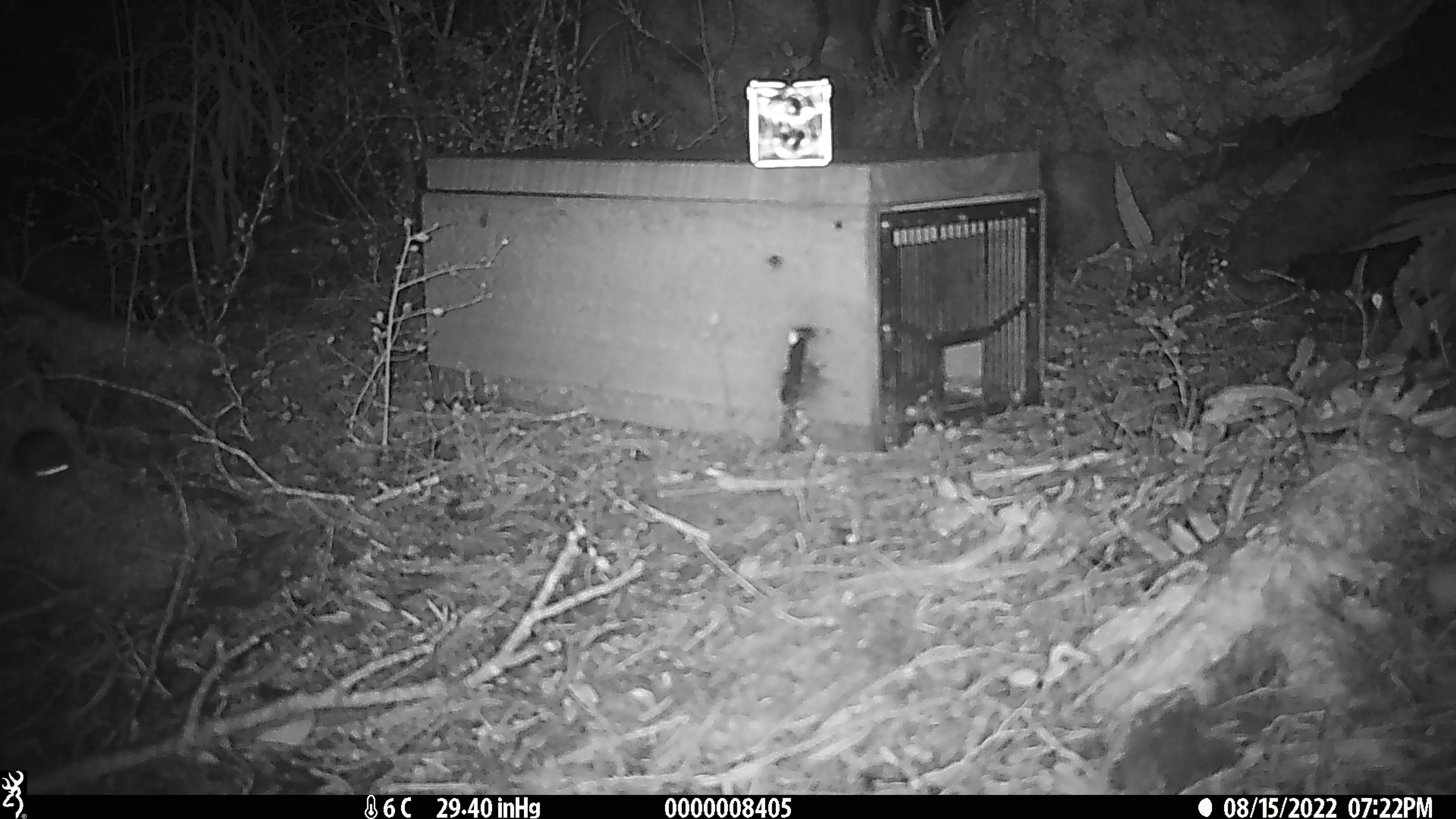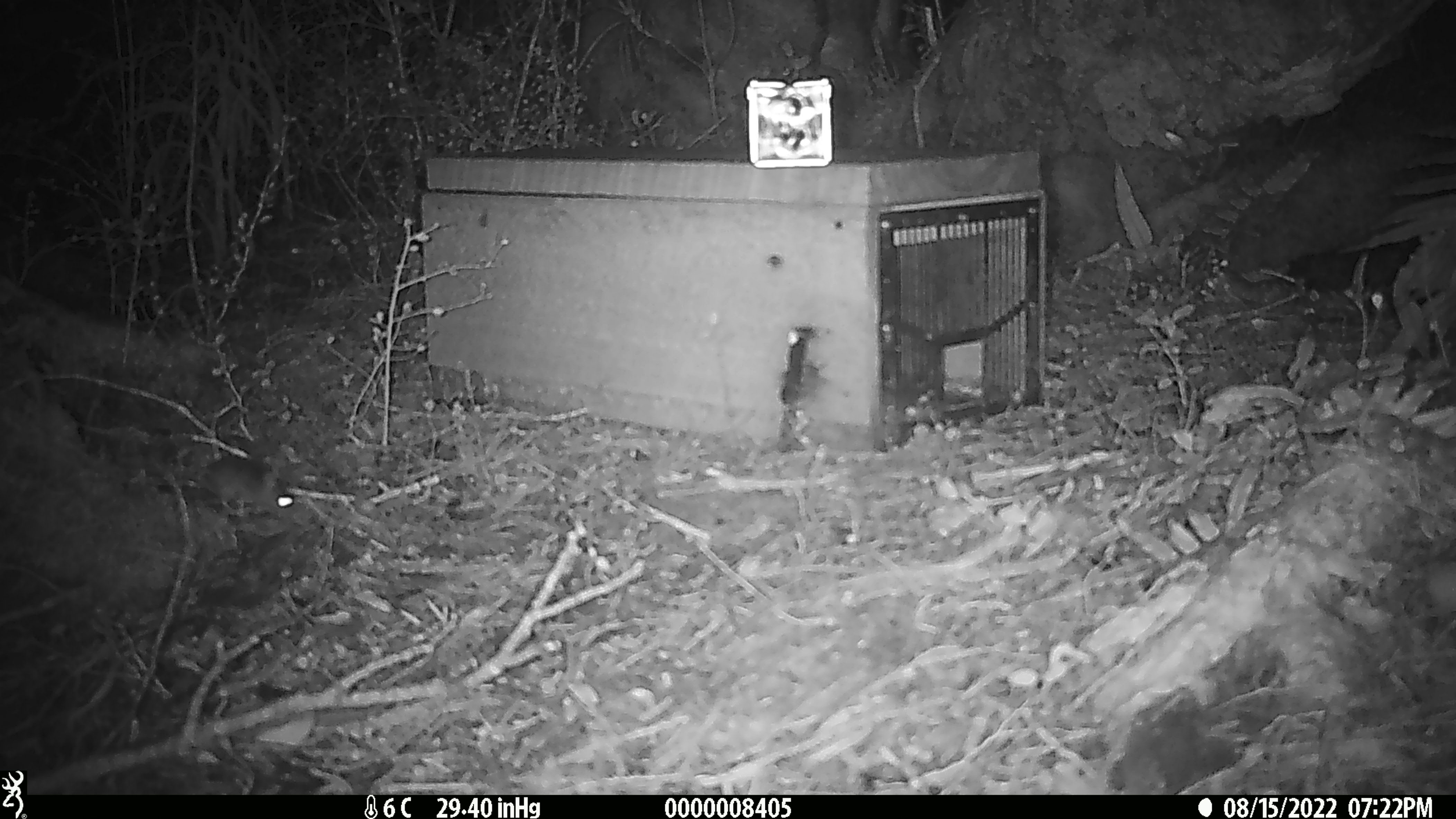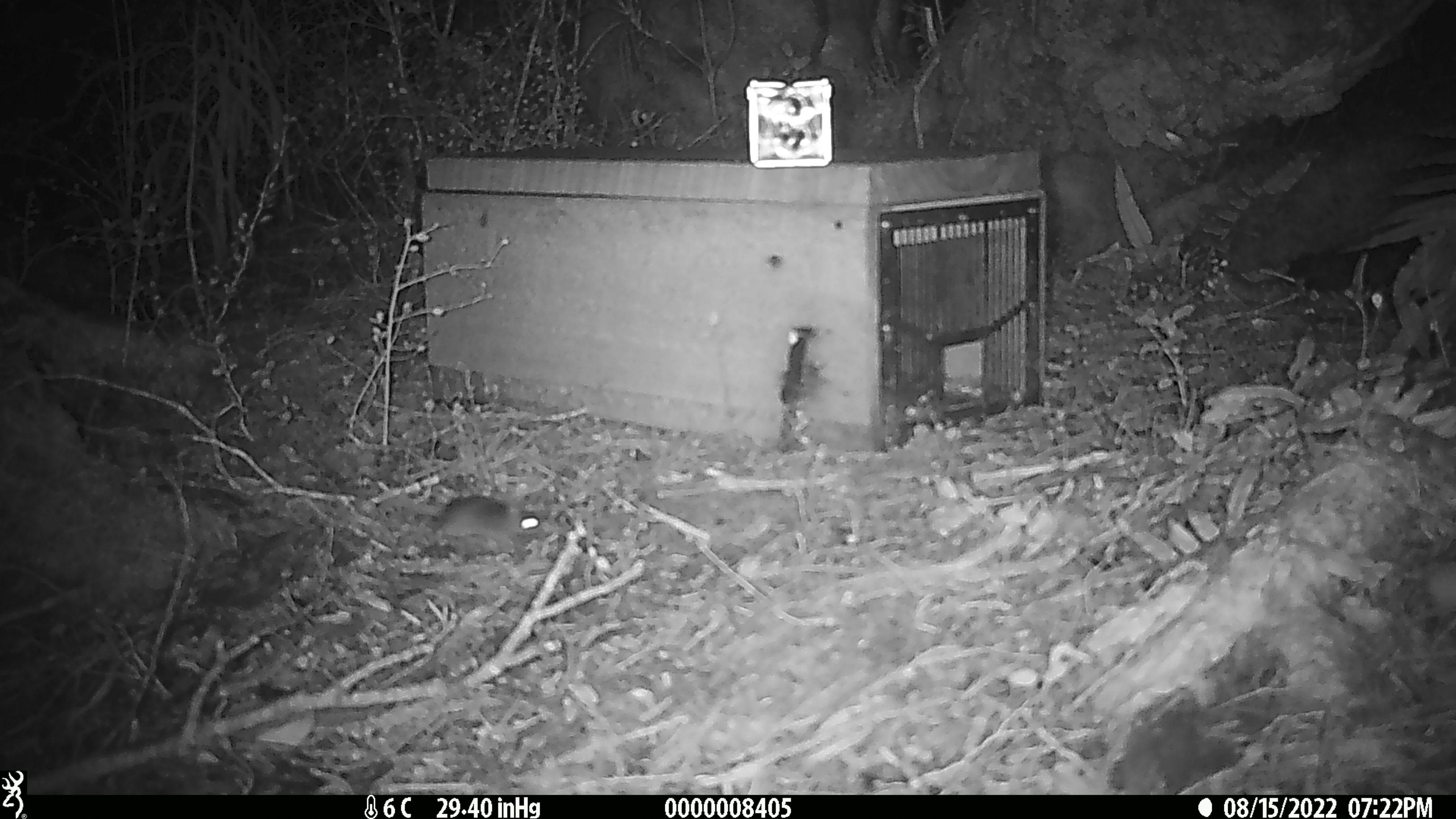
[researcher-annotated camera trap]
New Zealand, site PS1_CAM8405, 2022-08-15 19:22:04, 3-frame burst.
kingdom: Animalia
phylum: Chordata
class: Mammalia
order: Rodentia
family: Muridae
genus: Mus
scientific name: Mus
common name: mouse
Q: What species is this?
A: Mouse (Mus).